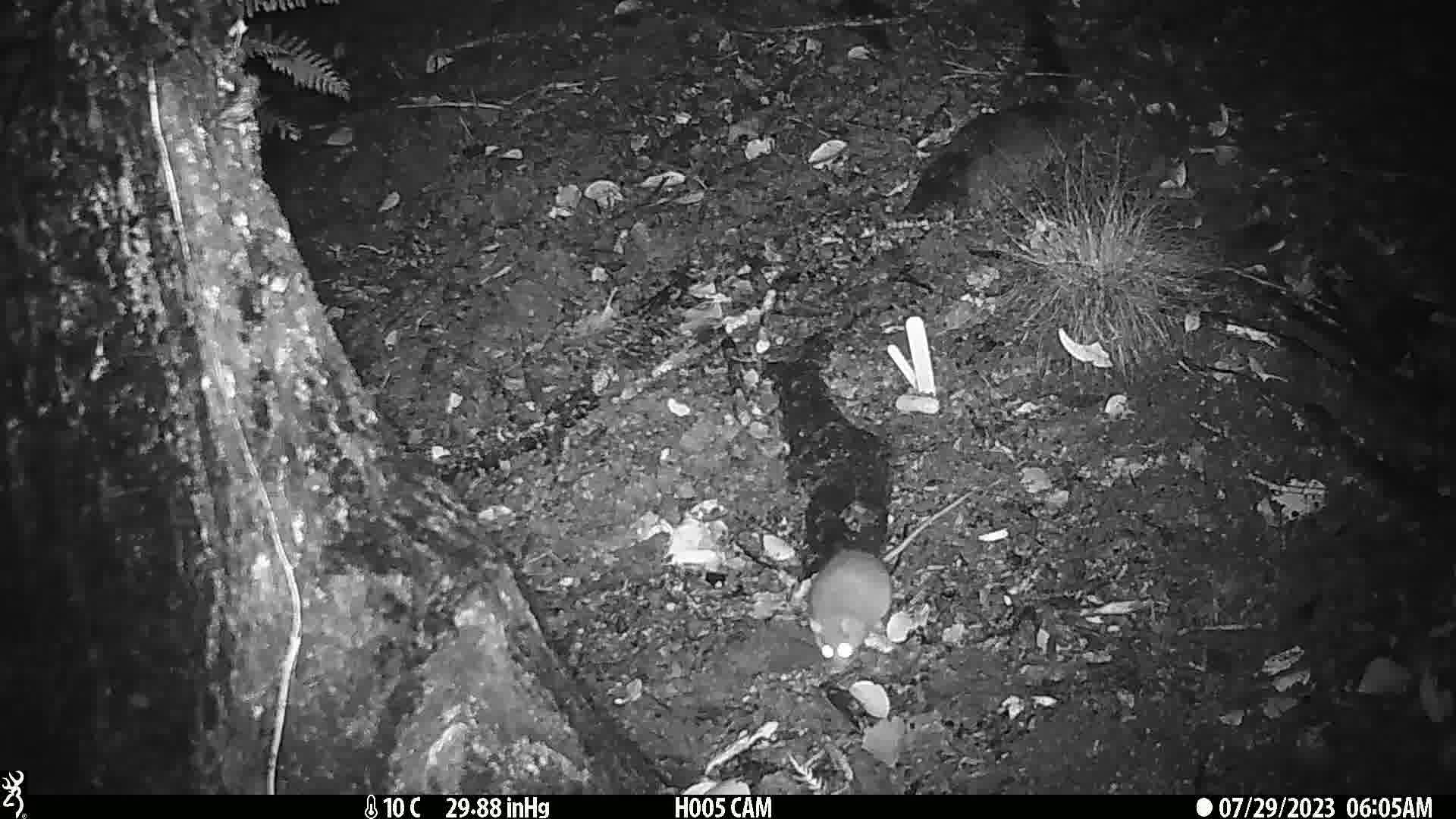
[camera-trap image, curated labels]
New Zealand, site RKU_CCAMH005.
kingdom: Animalia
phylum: Chordata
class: Mammalia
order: Rodentia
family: Muridae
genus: Rattus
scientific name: Rattus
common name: rat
Rat (Rattus).